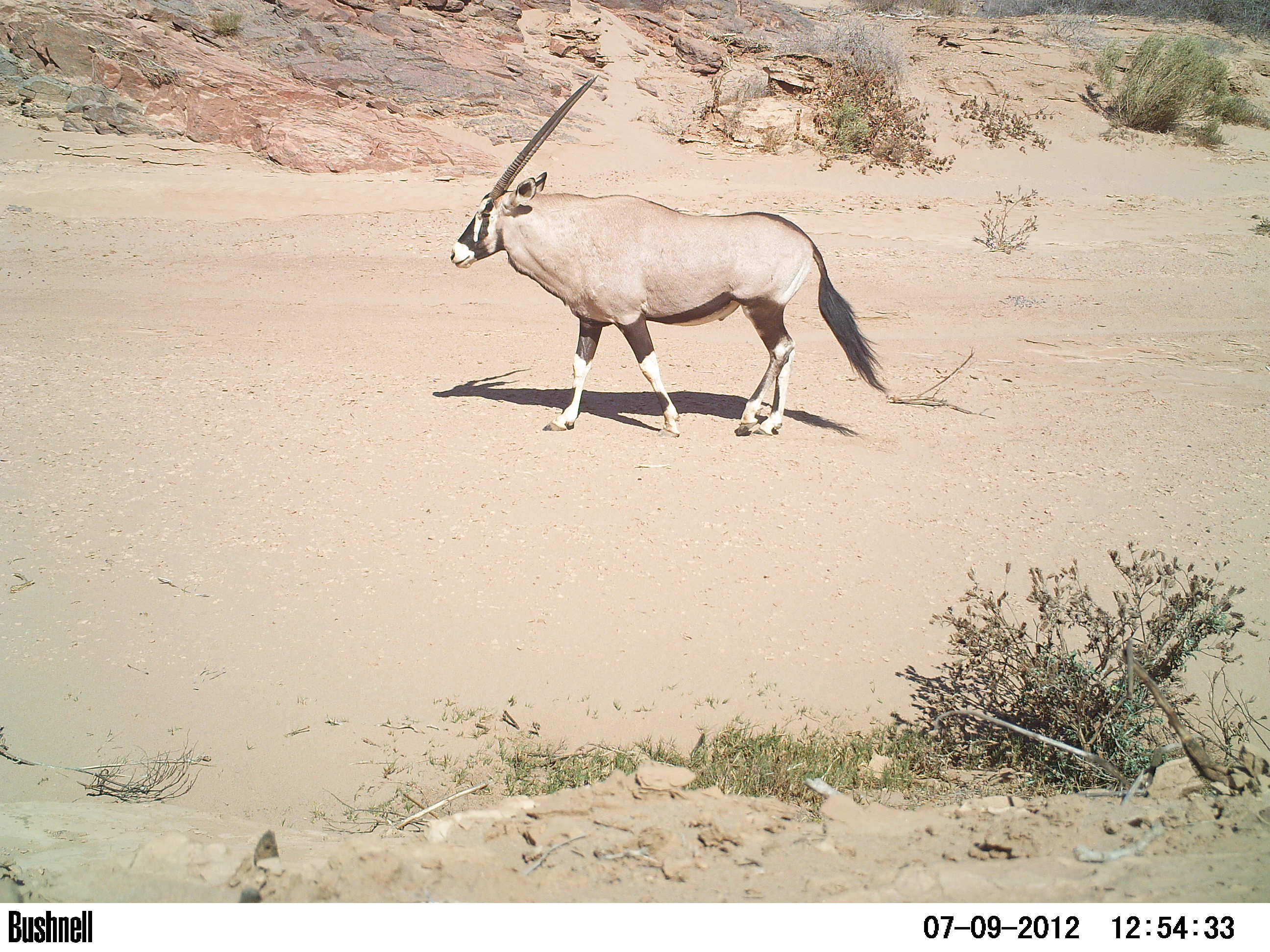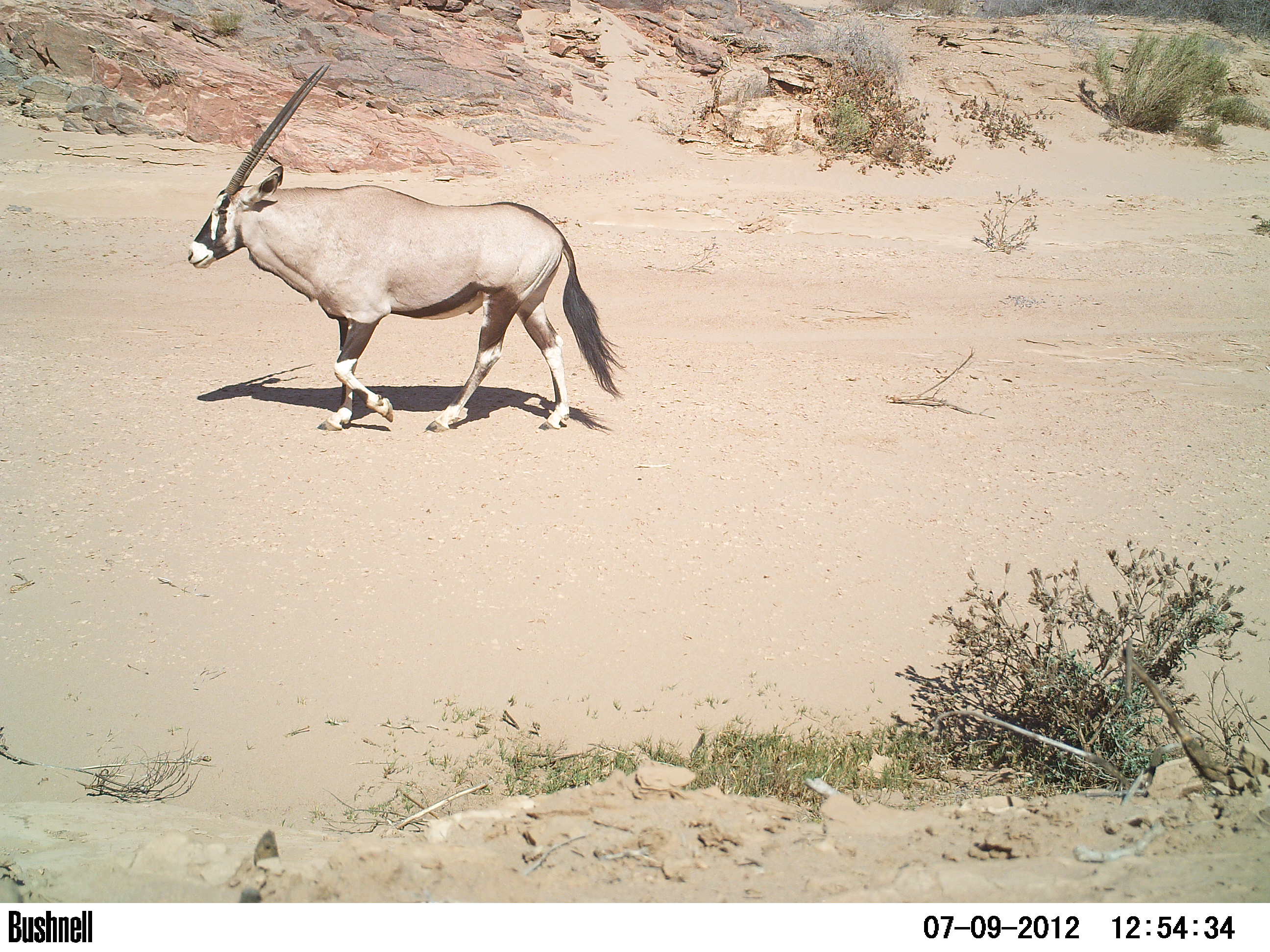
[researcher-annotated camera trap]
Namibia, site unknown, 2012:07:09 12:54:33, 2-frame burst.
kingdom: Animalia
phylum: Chordata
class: Mammalia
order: Artiodactyla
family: Bovidae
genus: Oryx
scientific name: Oryx gazella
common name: gemsbok